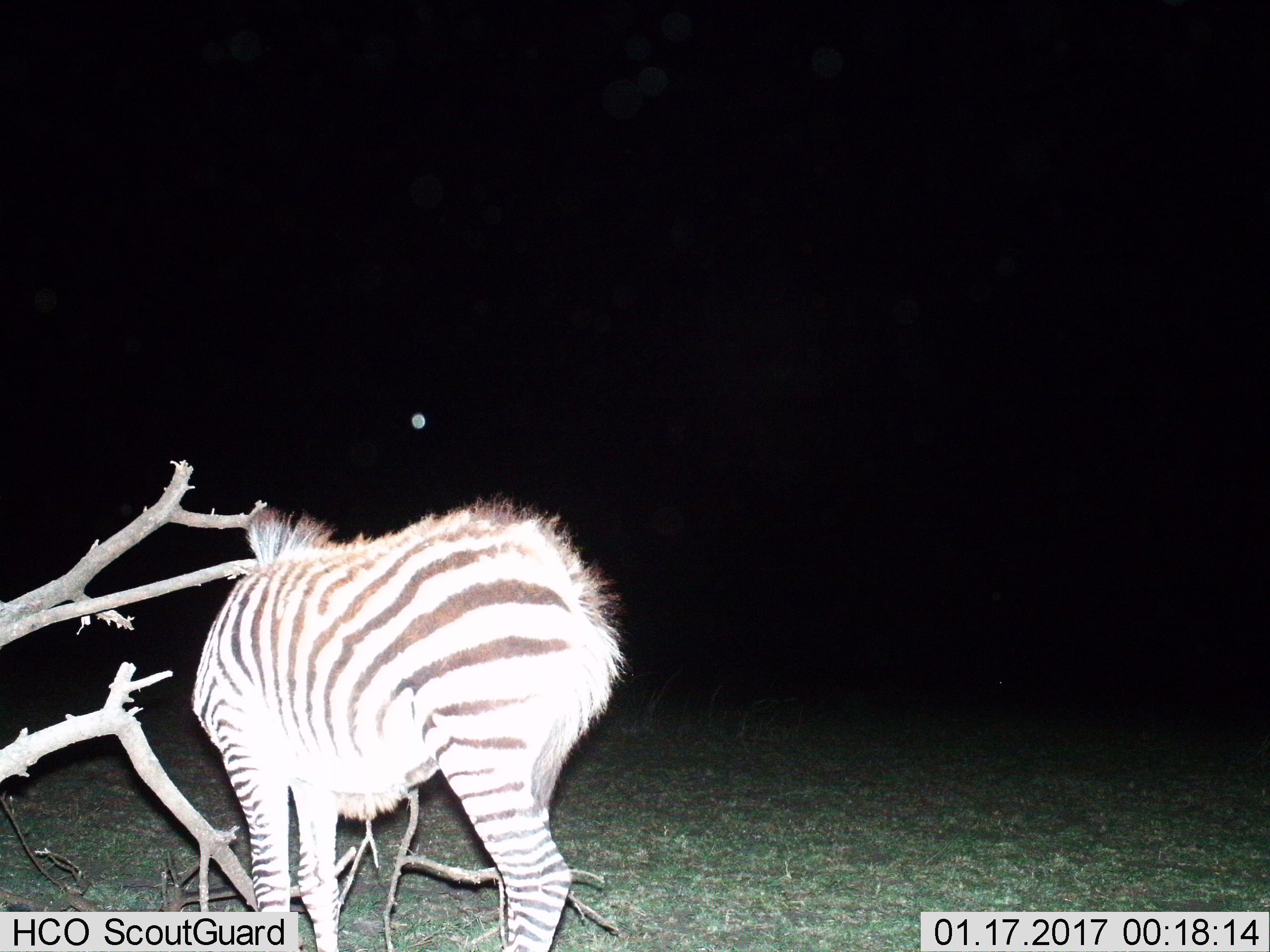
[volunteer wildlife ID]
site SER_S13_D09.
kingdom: Animalia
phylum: Chordata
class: Mammalia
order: Perissodactyla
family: Equidae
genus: Equus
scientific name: Equus quagga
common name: plains zebra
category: zebraplains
Zebraplains (plains zebra) (Equus quagga), count 1. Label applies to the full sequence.